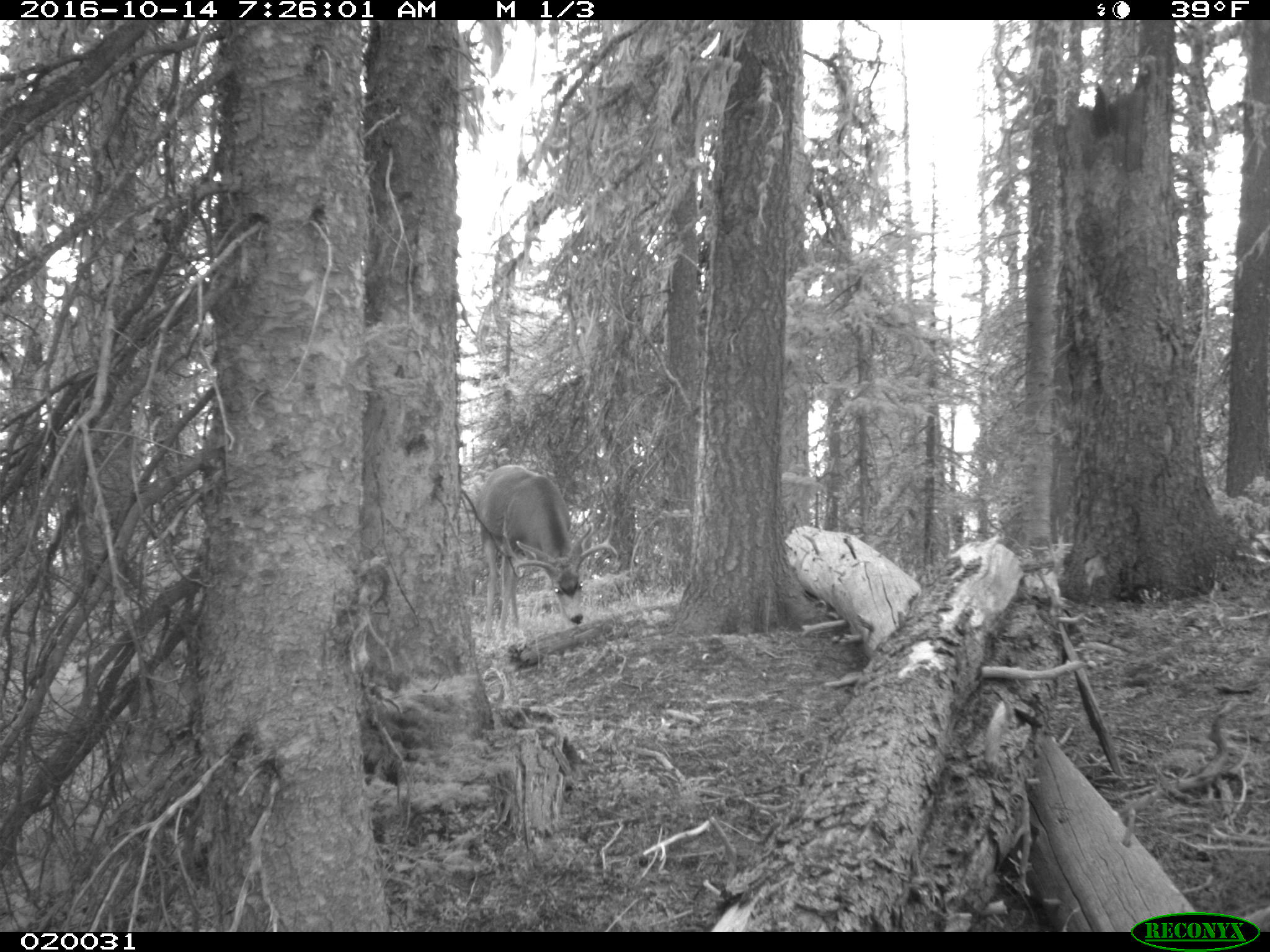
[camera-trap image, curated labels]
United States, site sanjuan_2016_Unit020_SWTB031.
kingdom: Animalia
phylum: Chordata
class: Mammalia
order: Artiodactyla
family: Cervidae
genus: Odocoileus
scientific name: Odocoileus hemionus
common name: mule deer